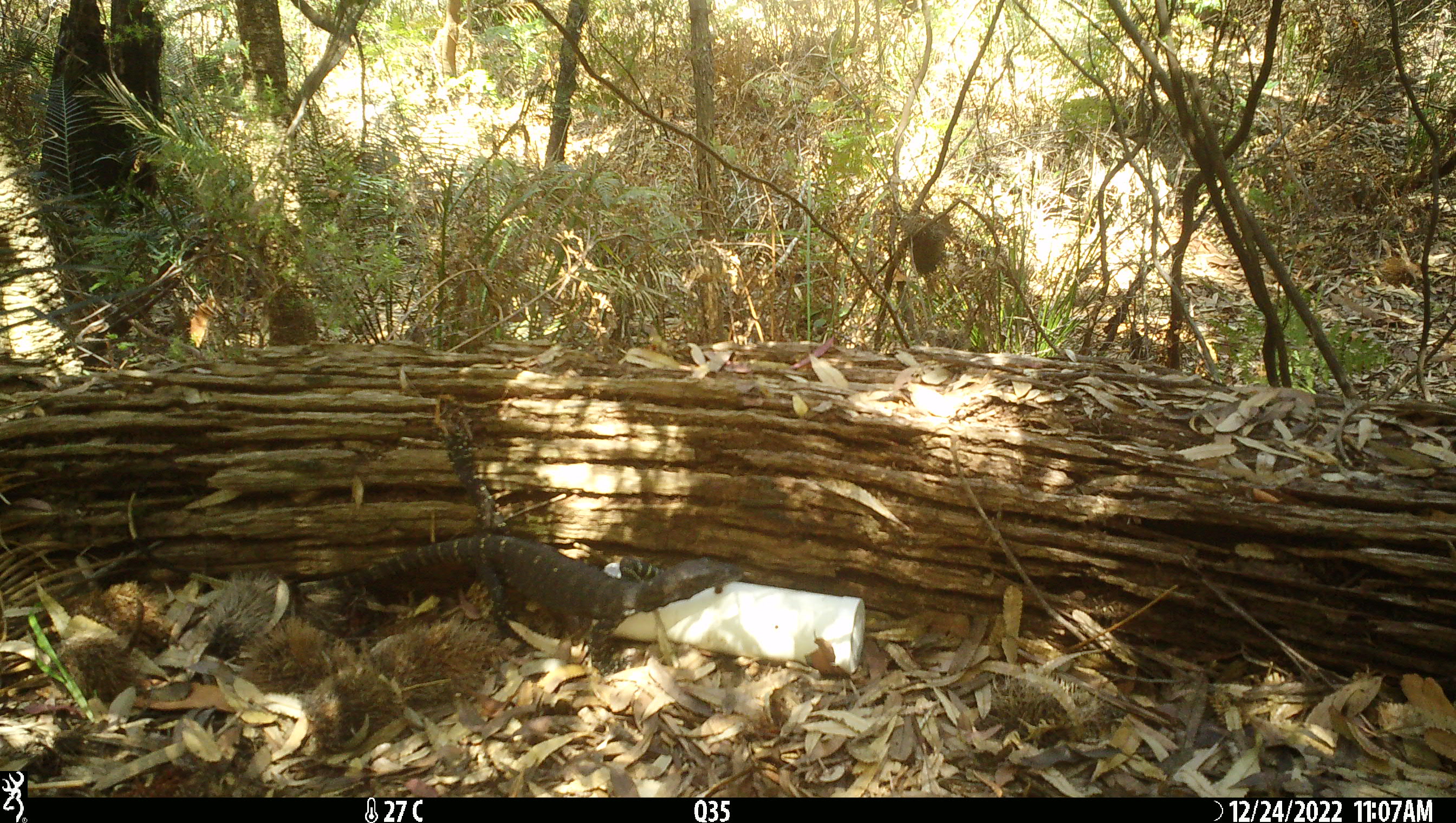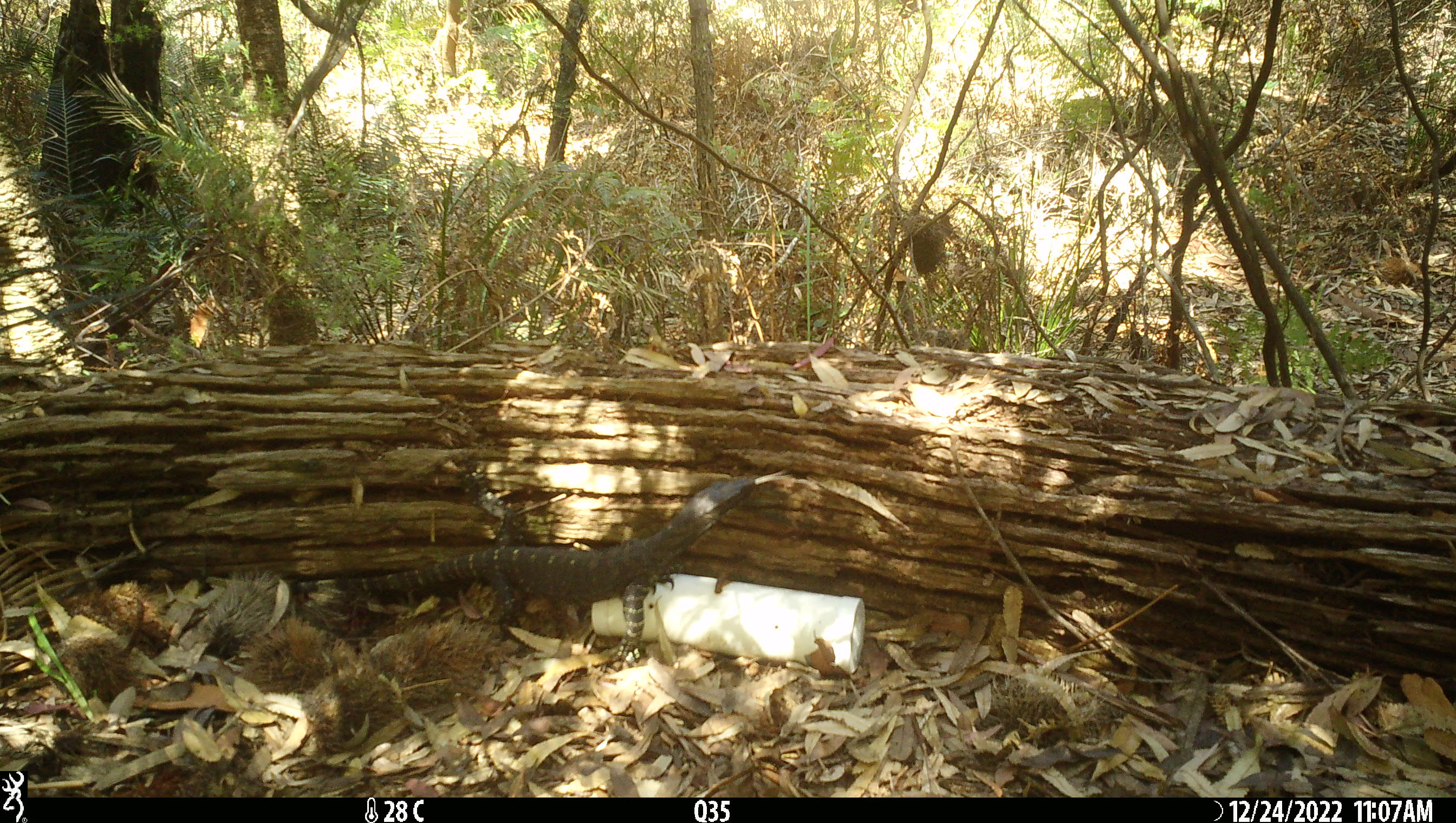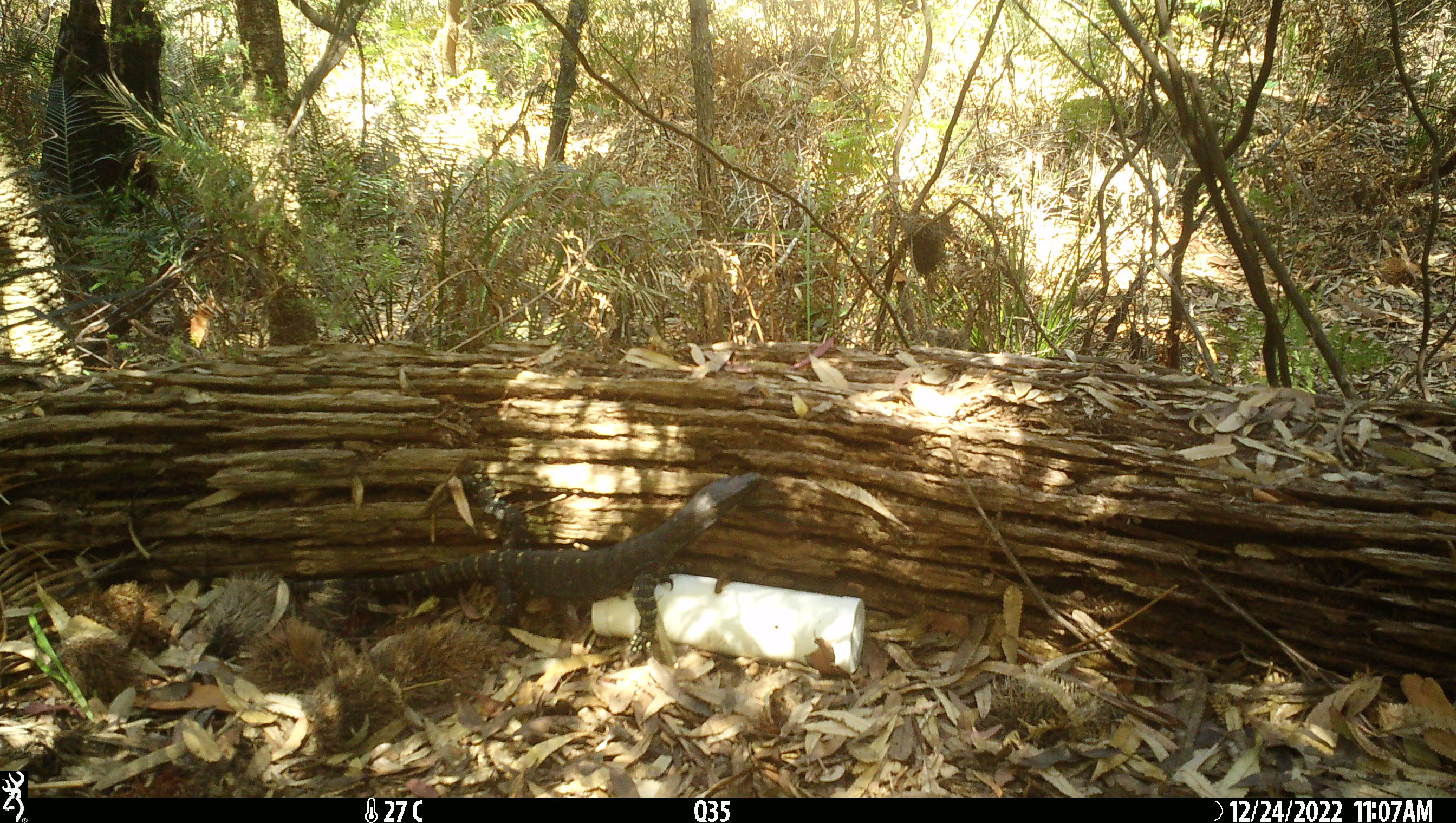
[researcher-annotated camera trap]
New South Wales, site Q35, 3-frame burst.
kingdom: Animalia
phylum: Chordata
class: Reptilia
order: Squamata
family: Varanidae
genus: Varanus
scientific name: Varanus varius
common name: lace monitor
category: goanna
Goanna (lace monitor) (Varanus varius).